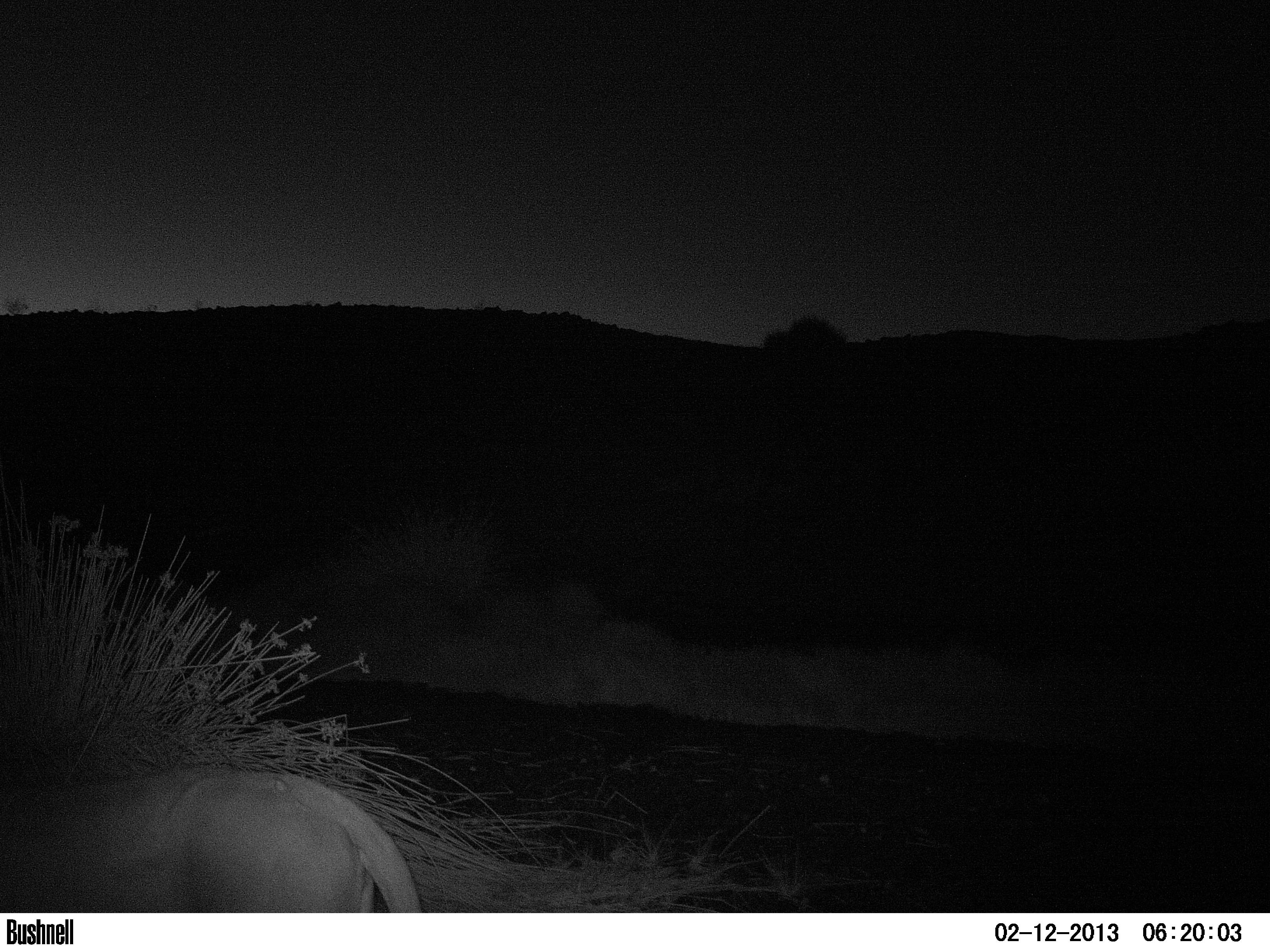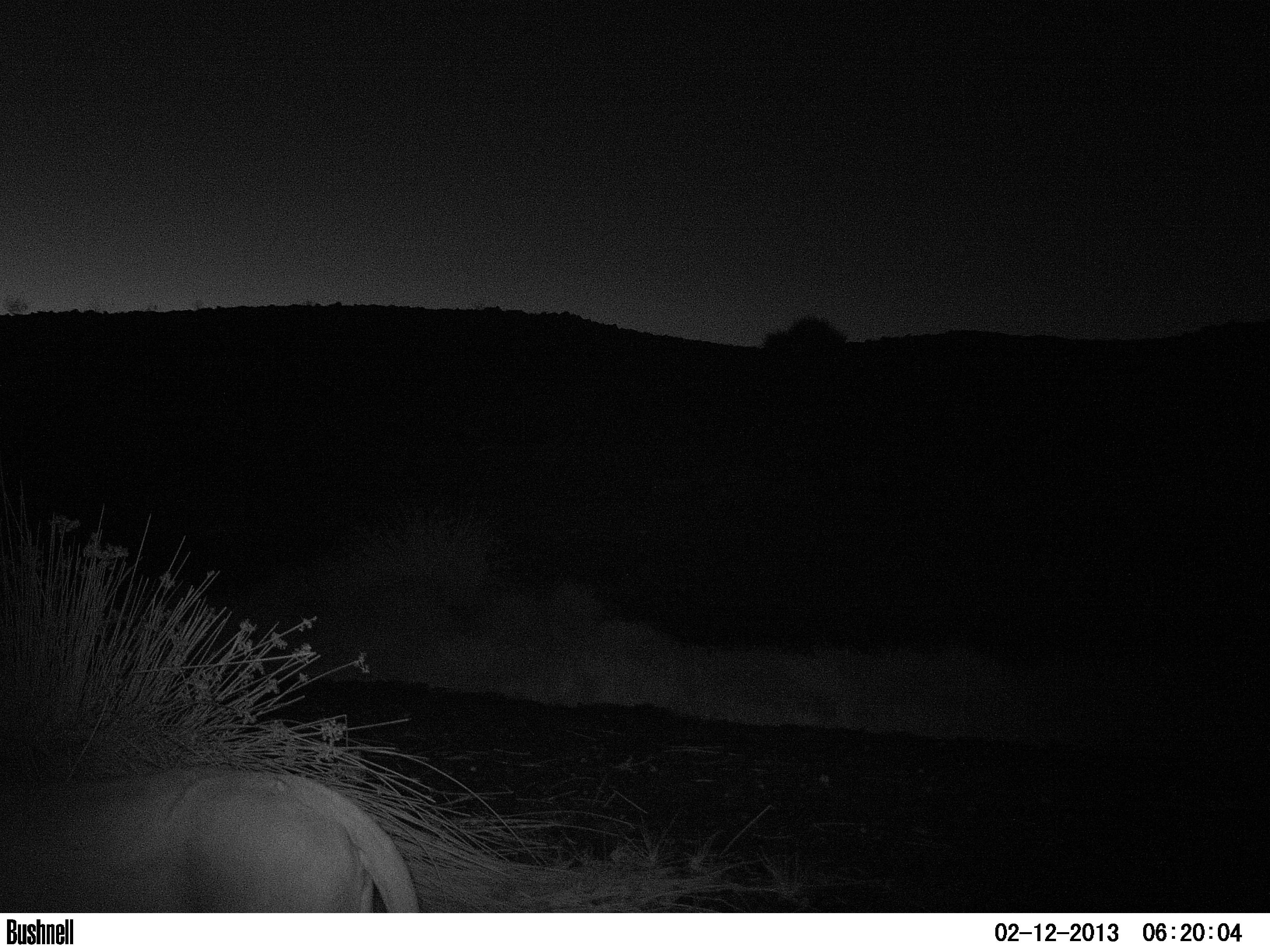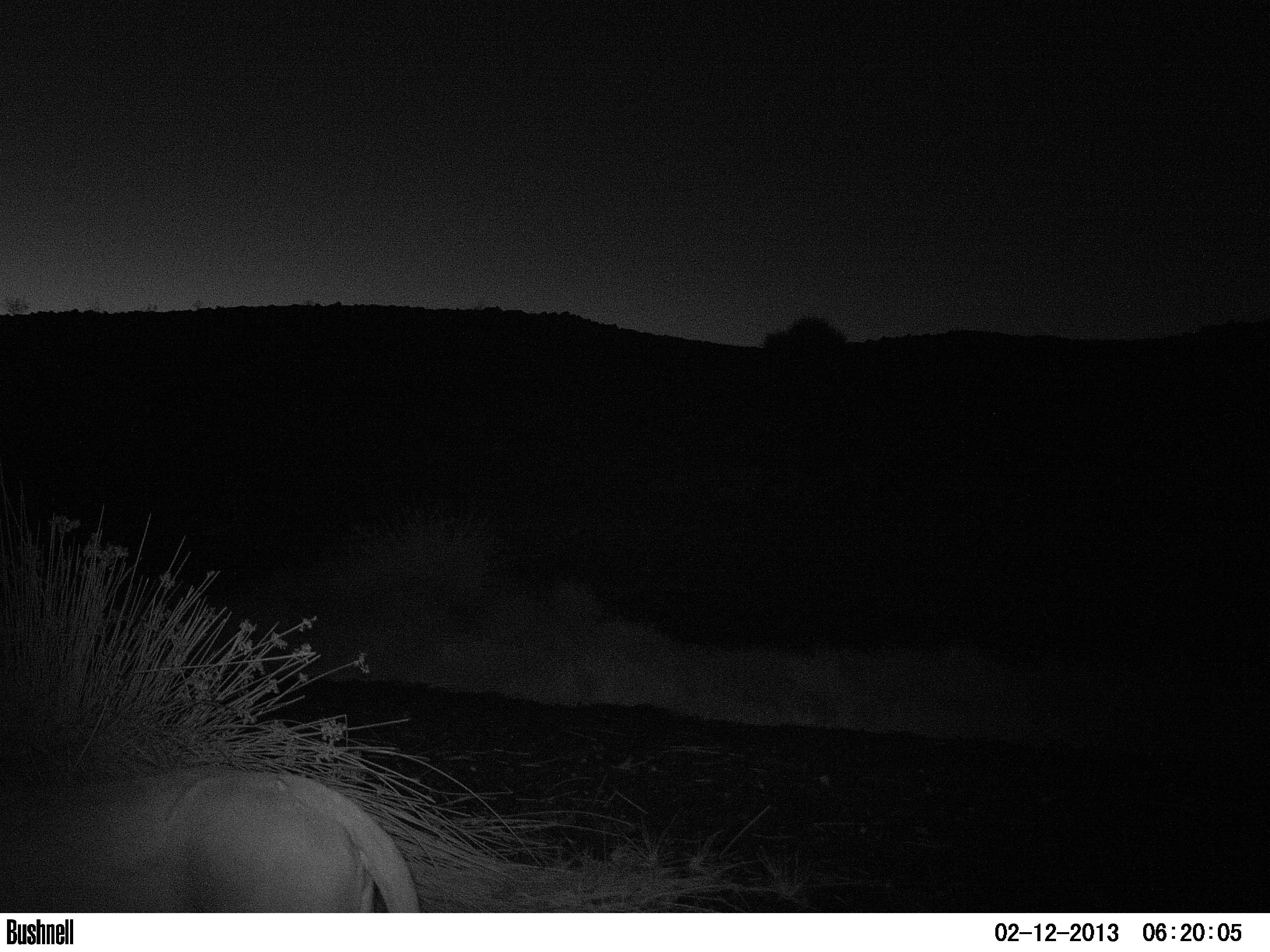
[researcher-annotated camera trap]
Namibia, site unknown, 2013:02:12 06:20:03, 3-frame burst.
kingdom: Animalia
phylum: Chordata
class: Mammalia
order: Carnivora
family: Felidae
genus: Panthera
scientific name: Panthera leo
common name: lion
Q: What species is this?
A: Panthera leo (lion).